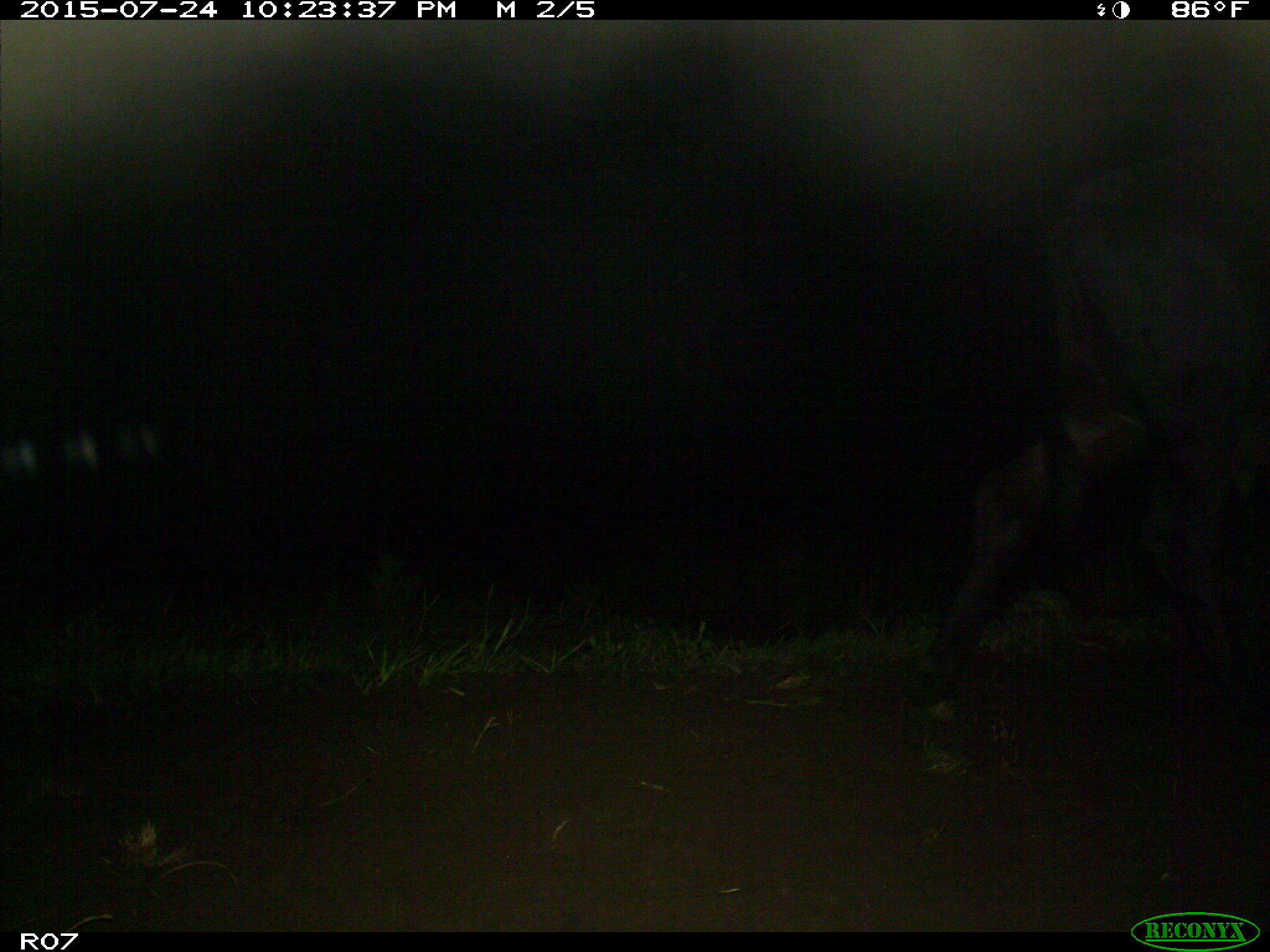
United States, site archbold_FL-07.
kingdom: Animalia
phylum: Chordata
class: Mammalia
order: Artiodactyla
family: Bovidae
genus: Bos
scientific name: Bos taurus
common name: domestic cow